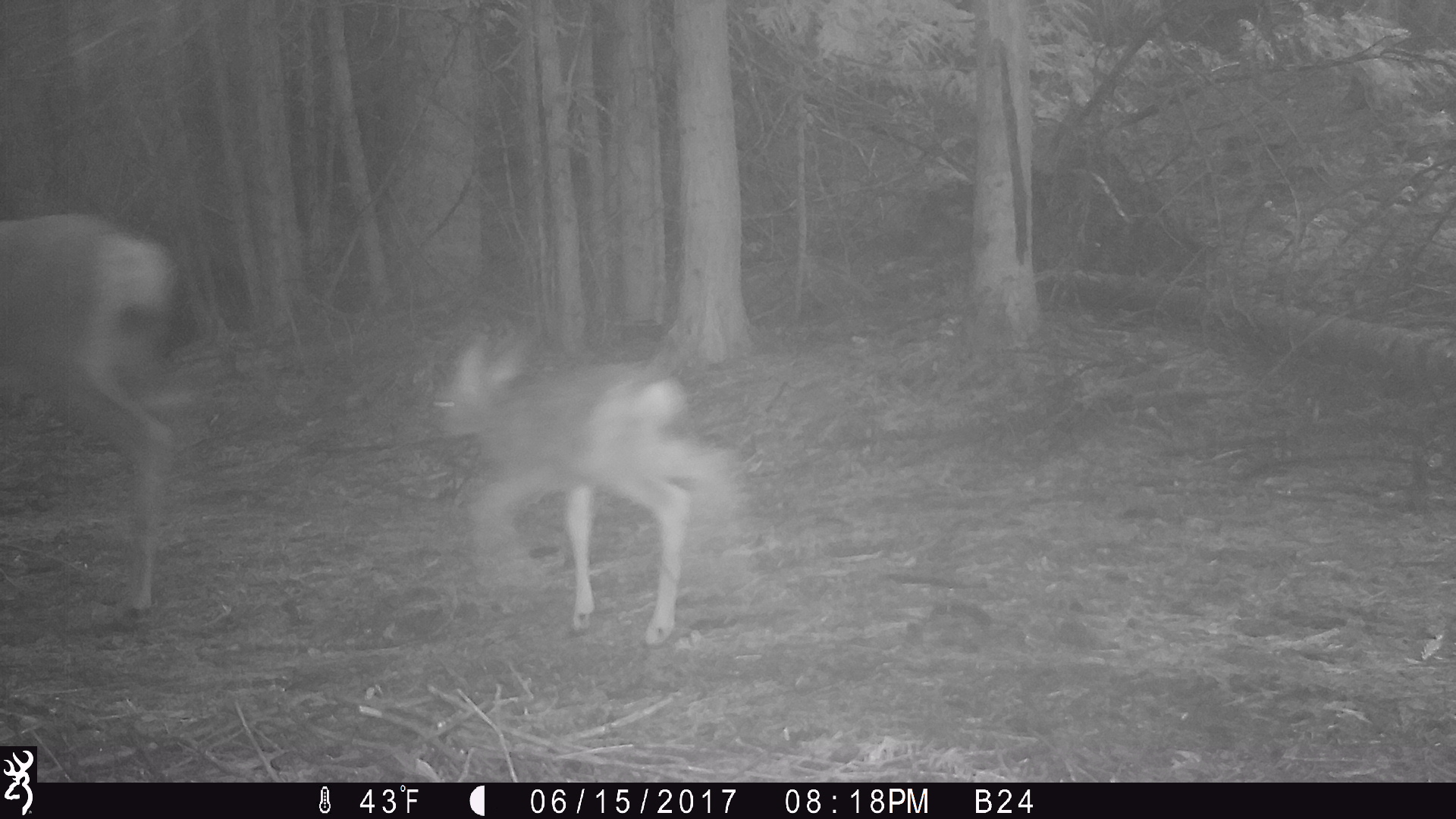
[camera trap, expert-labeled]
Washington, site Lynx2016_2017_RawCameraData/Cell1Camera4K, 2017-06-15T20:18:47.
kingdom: Animalia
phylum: Chordata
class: Mammalia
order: Artiodactyla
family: Cervidae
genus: Odocoileus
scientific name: Odocoileus hemionus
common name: mule deer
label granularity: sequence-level